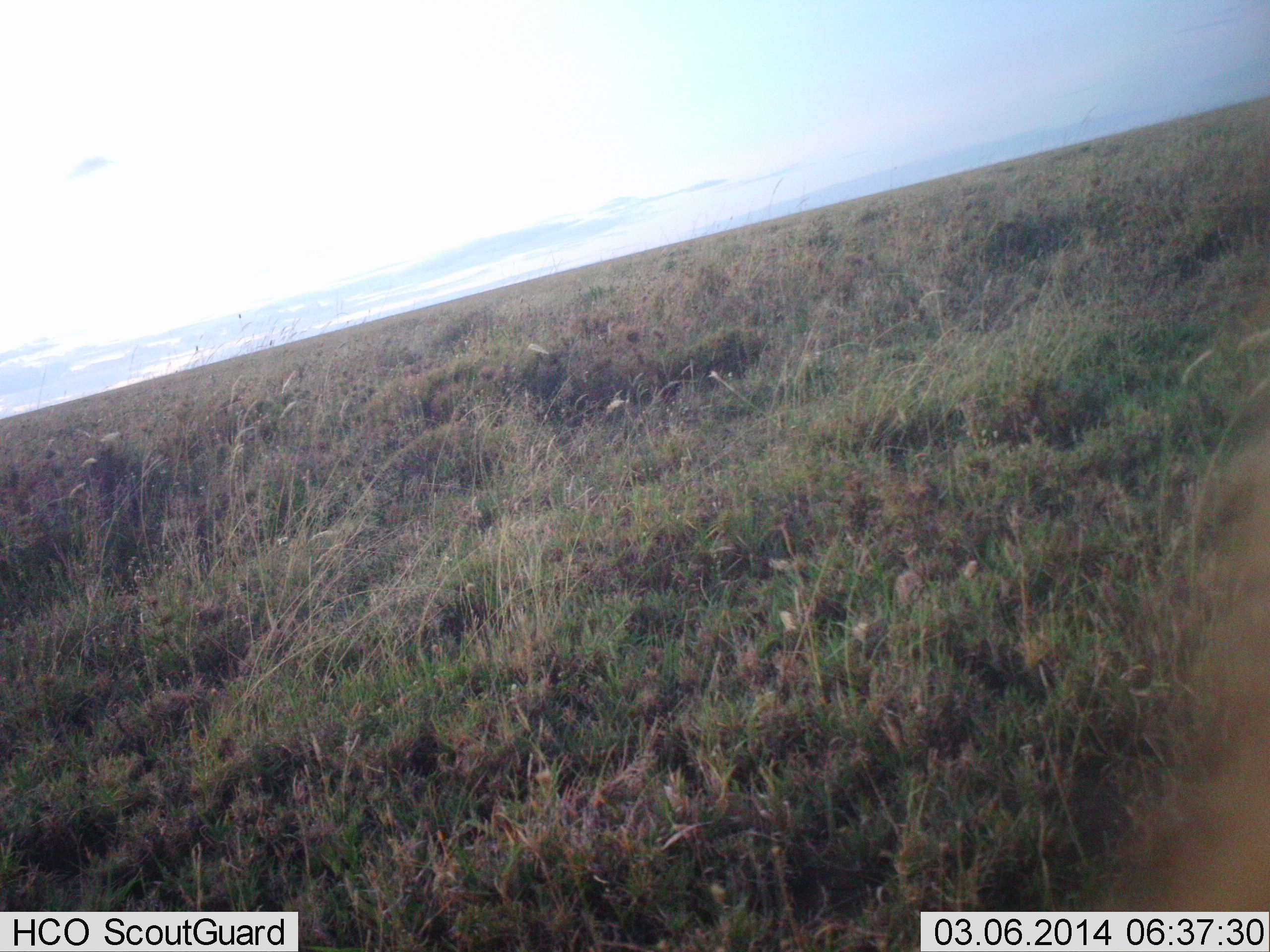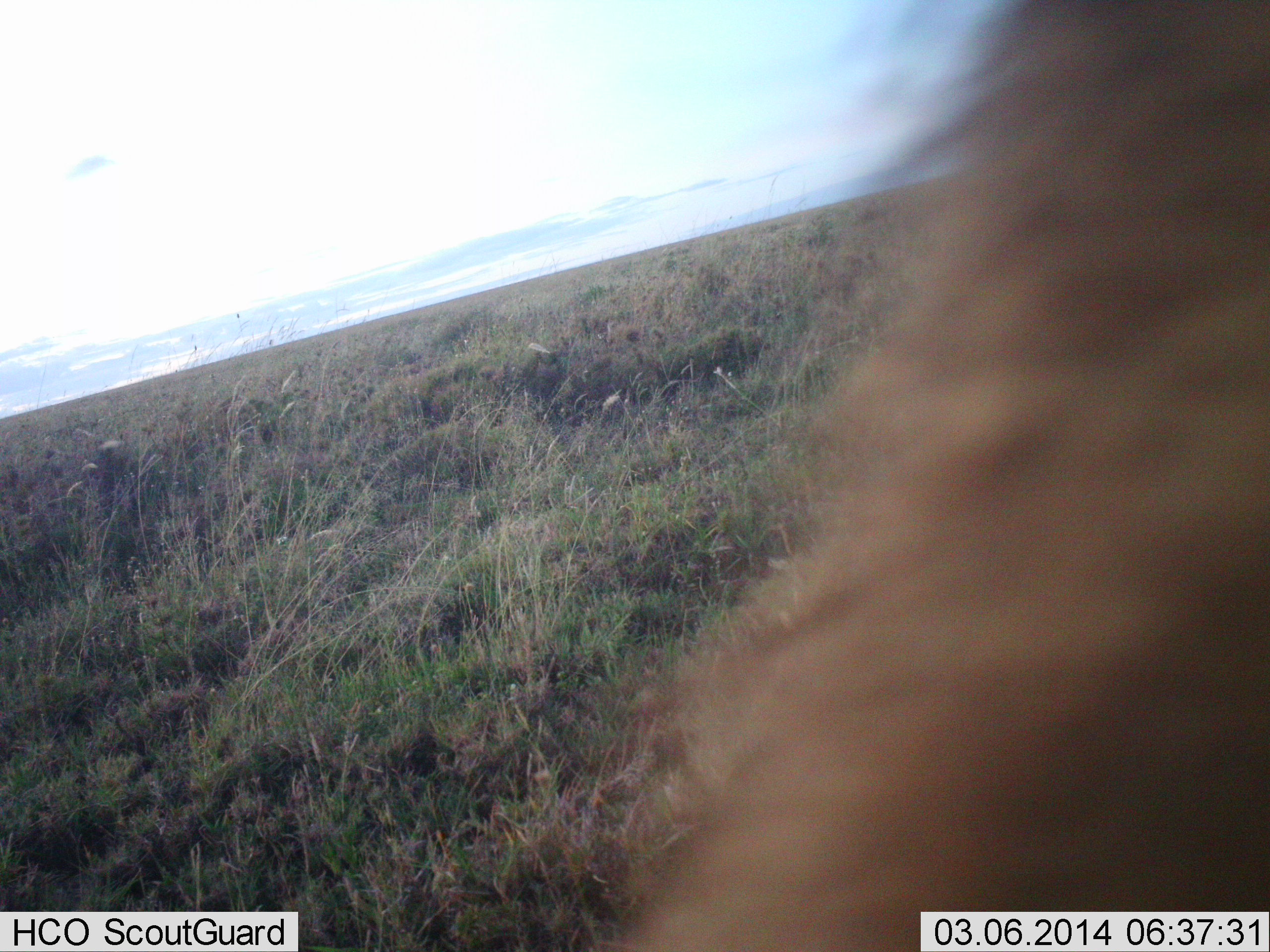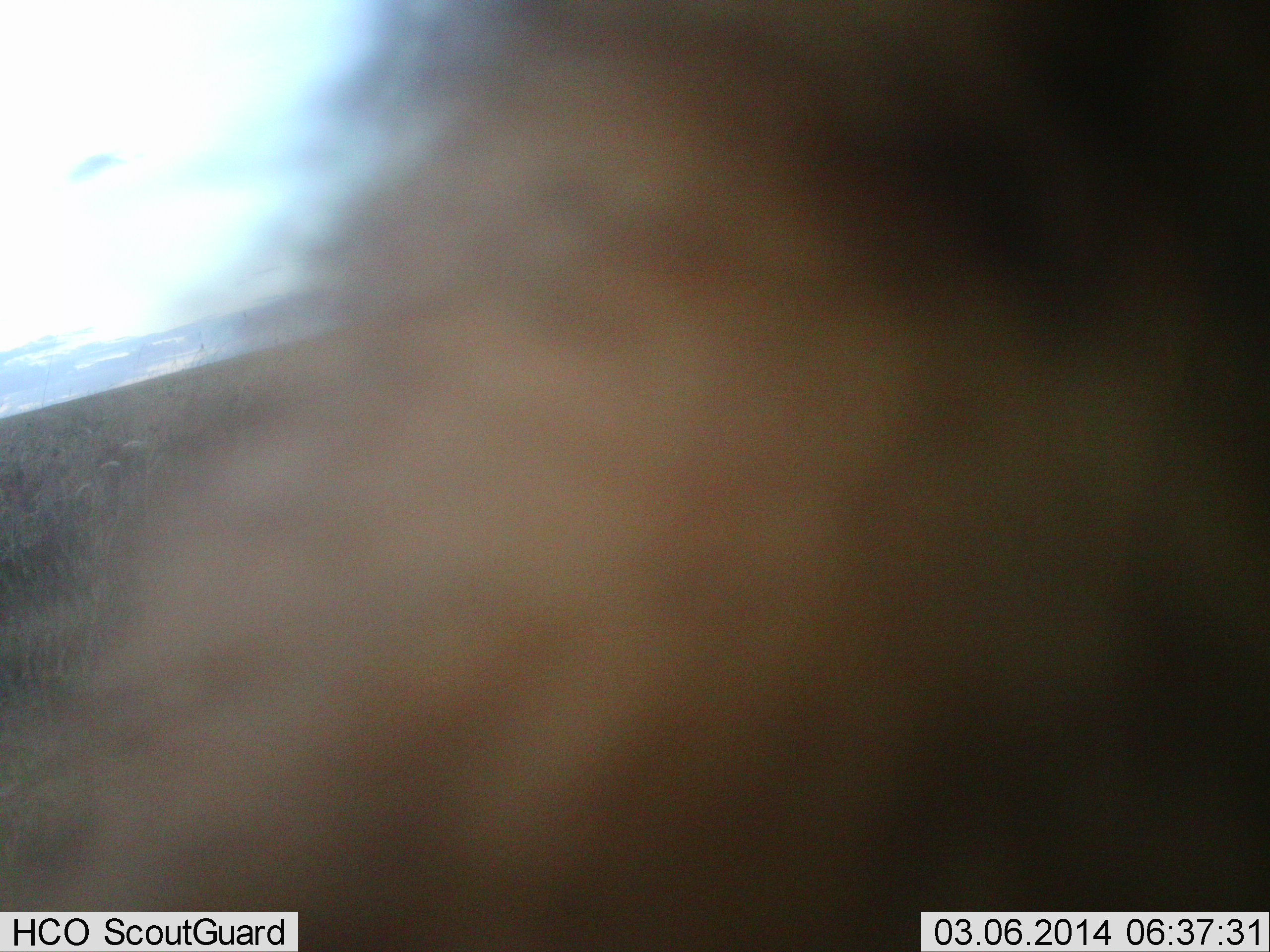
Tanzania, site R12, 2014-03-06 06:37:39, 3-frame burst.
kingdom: Animalia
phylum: Chordata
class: Mammalia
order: Carnivora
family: Felidae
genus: Panthera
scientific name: Panthera leo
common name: lion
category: lionmale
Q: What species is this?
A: Lionmale (lion) (Panthera leo).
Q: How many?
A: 1.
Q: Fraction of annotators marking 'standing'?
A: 33%.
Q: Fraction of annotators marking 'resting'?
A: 0%.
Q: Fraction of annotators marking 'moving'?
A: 83%.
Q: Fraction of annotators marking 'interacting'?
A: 0%.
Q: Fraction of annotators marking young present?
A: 0%.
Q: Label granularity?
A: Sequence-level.